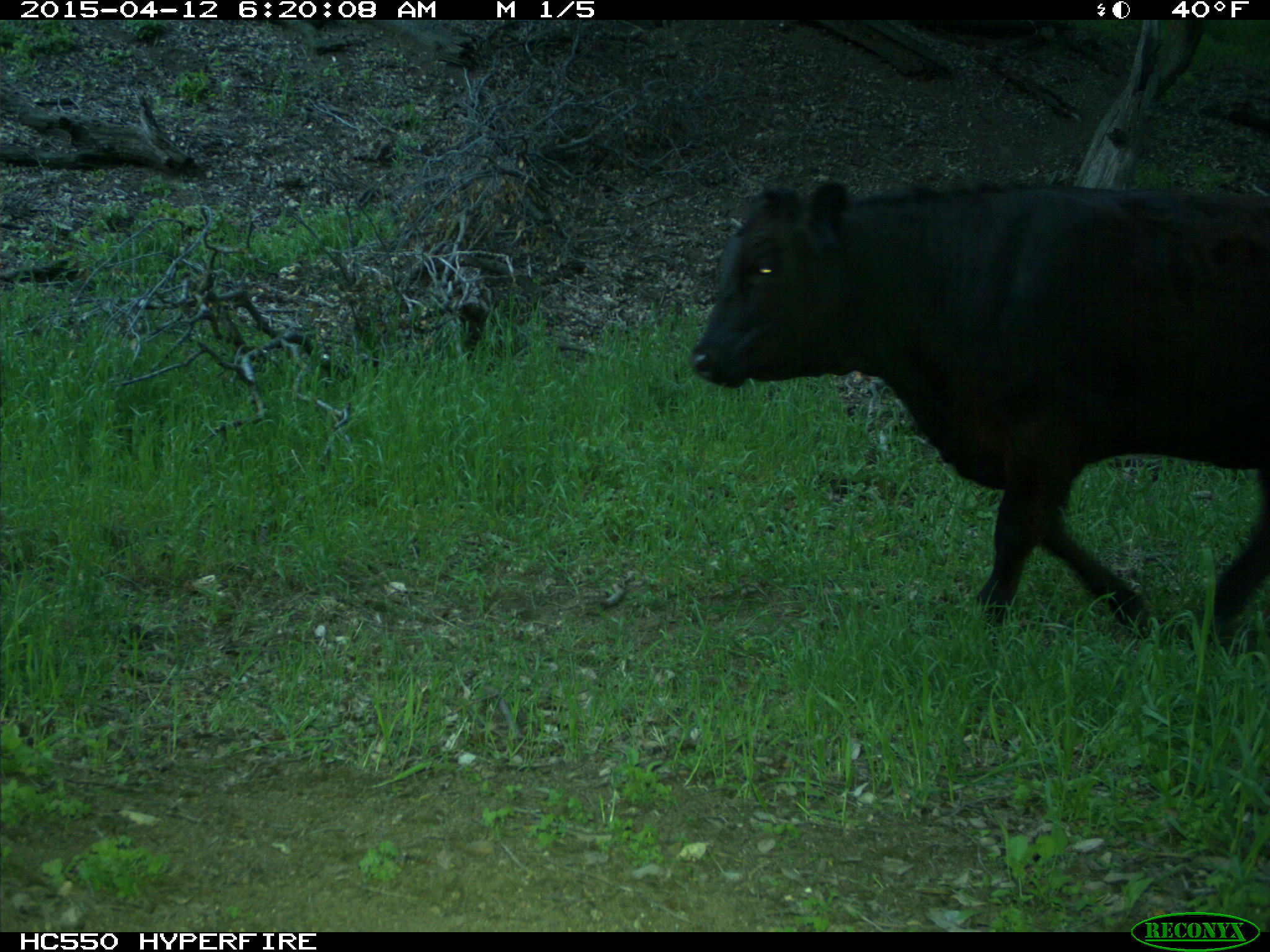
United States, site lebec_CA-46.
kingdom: Animalia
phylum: Chordata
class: Mammalia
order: Artiodactyla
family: Bovidae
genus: Bos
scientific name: Bos taurus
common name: domestic cow